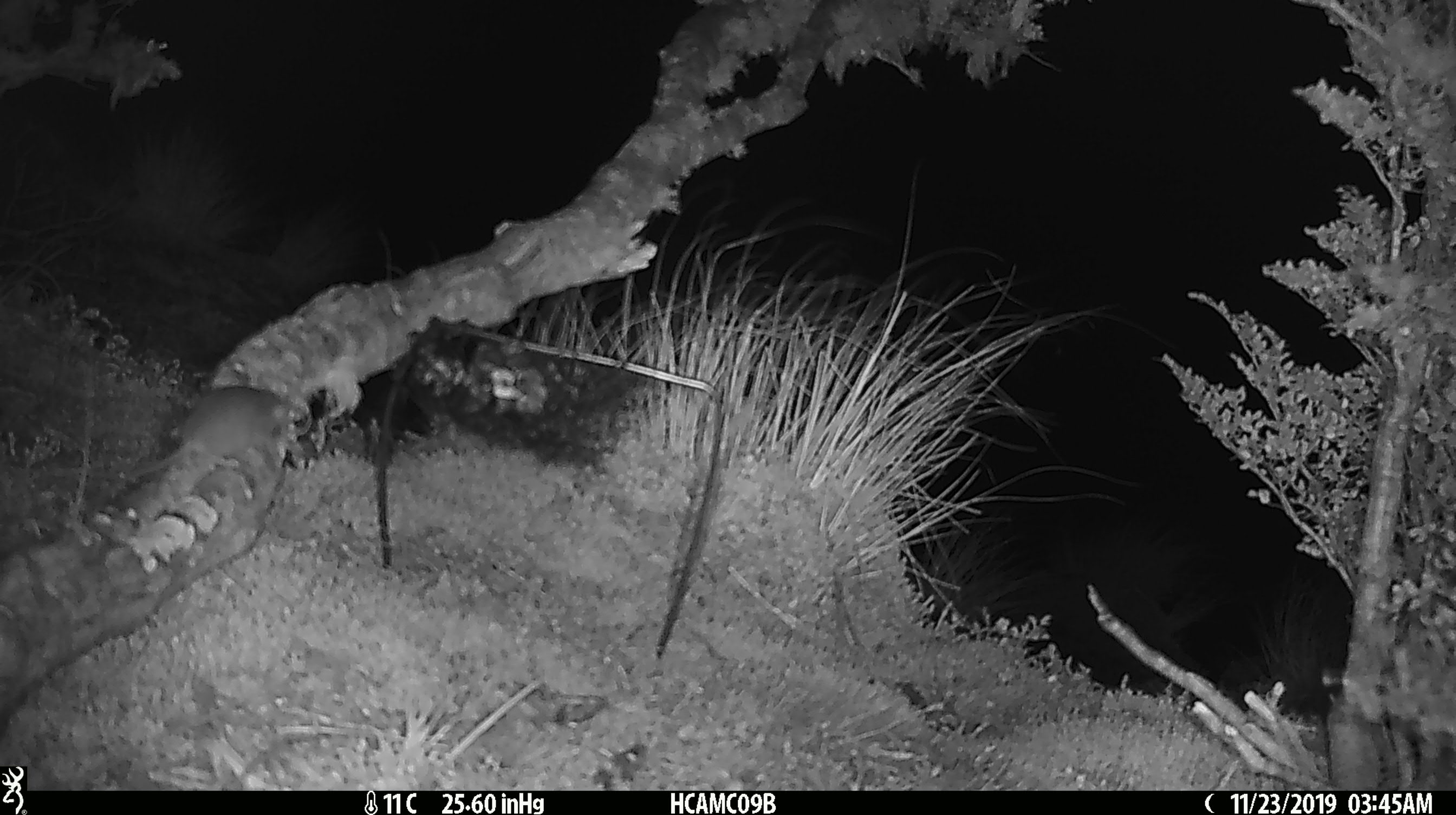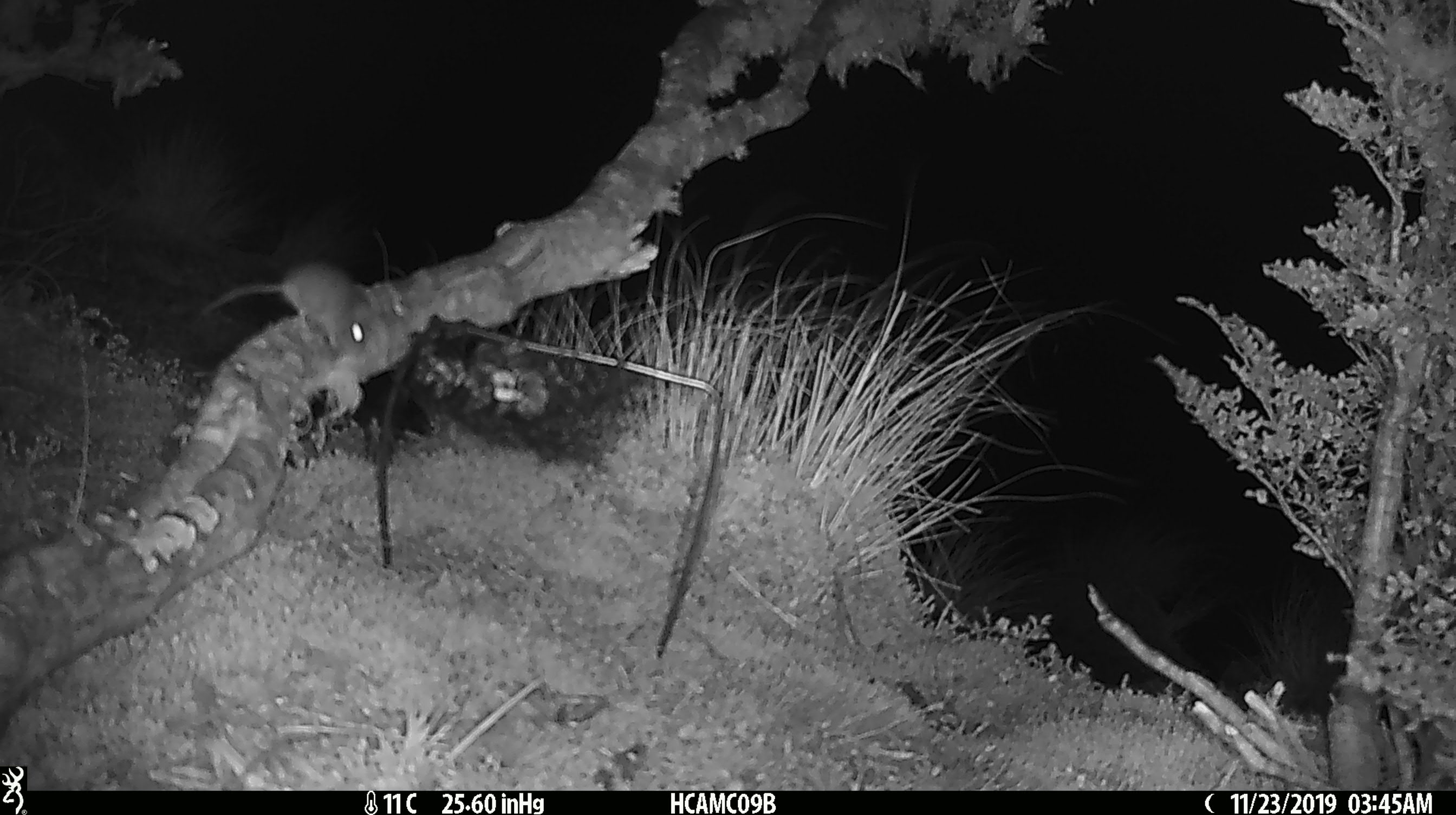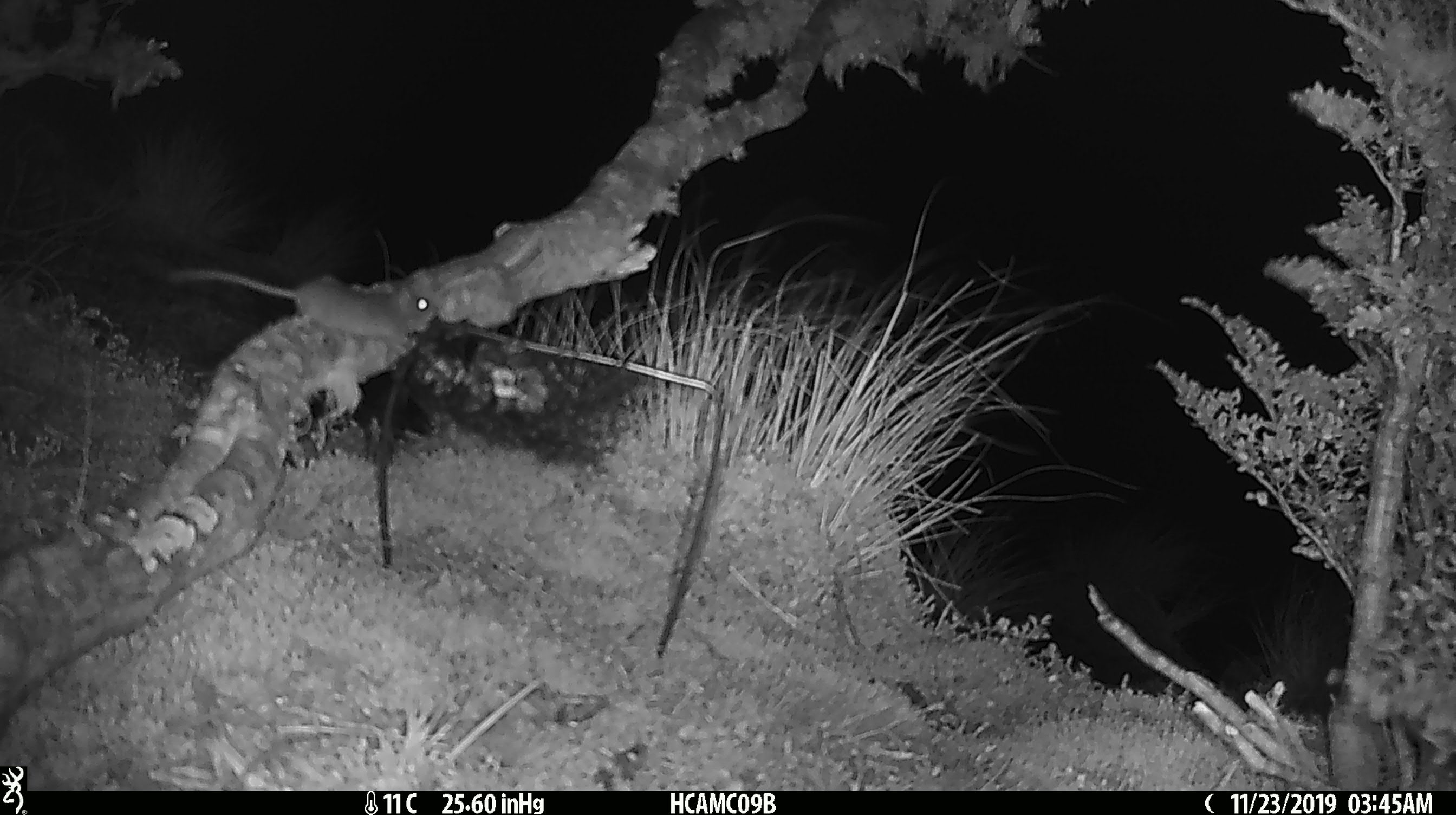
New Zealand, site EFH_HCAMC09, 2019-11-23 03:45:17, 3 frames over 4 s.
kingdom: Animalia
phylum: Chordata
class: Mammalia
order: Rodentia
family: Muridae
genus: Mus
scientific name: Mus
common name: mouse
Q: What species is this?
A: Mouse (Mus).